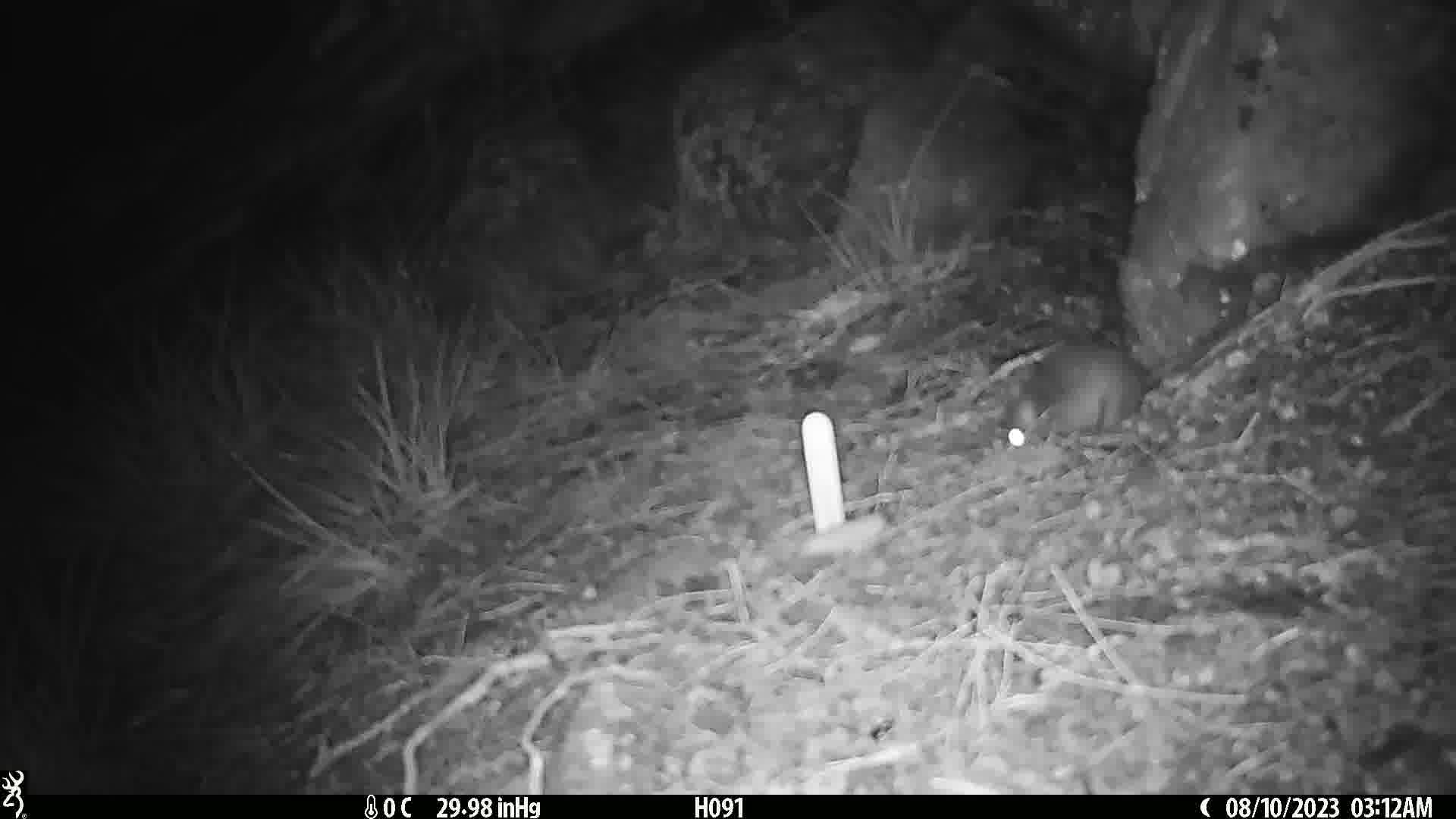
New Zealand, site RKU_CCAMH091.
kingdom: Animalia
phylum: Chordata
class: Mammalia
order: Rodentia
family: Muridae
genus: Rattus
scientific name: Rattus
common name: rat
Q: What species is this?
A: Rat (Rattus).